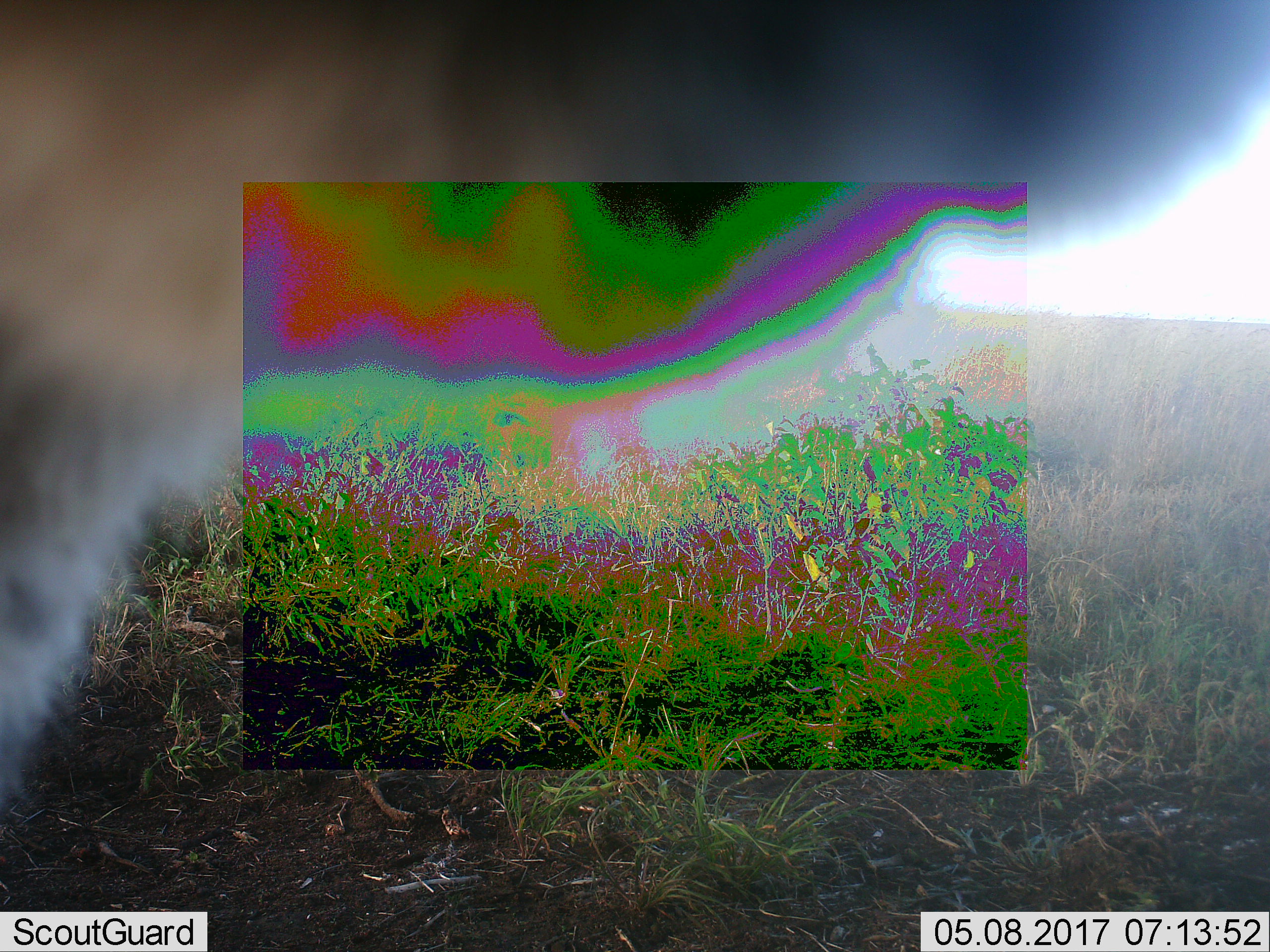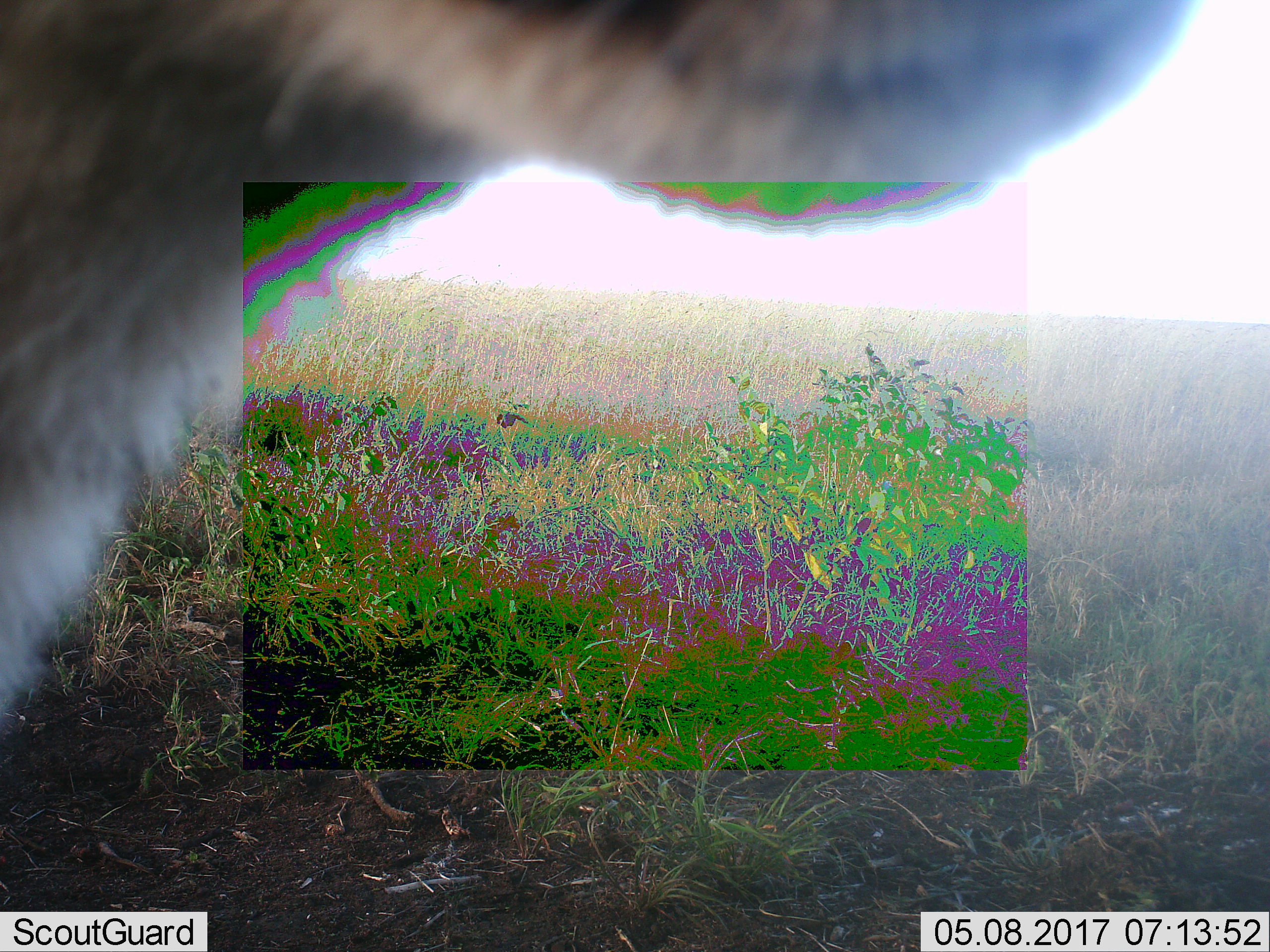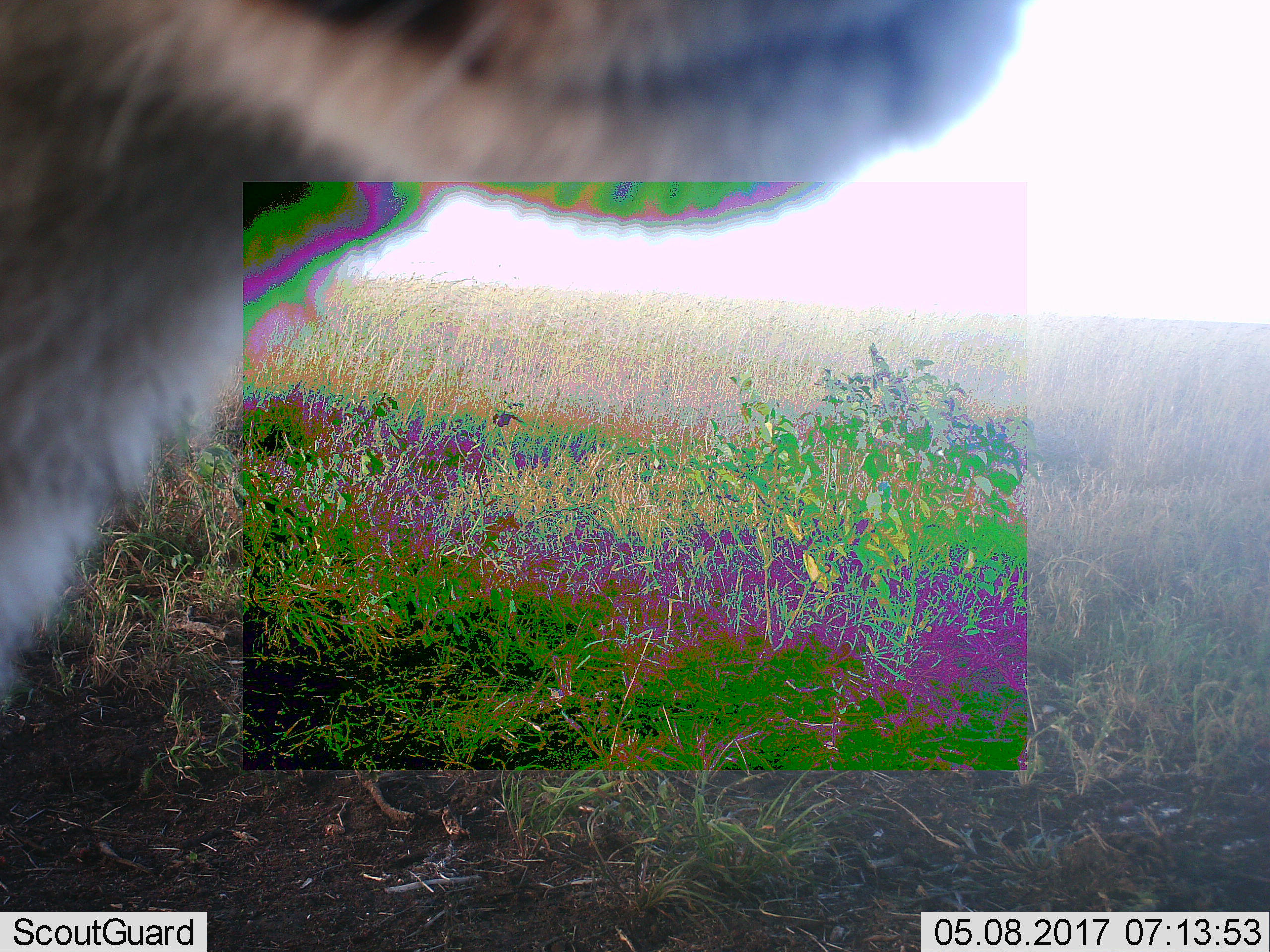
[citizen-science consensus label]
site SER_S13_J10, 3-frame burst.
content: unidentified animal